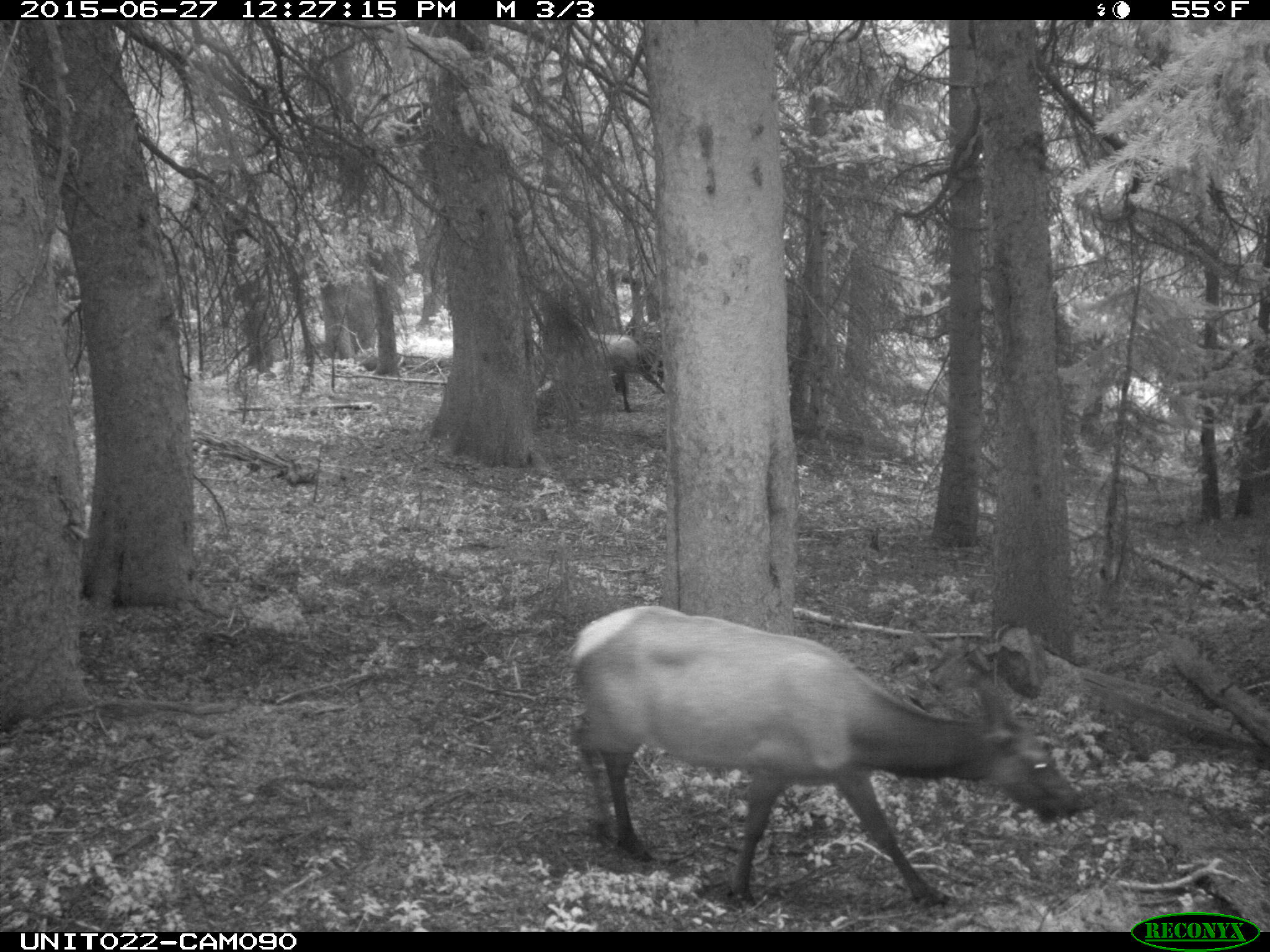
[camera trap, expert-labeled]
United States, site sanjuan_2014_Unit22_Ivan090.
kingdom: Animalia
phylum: Chordata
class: Mammalia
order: Artiodactyla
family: Cervidae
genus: Cervus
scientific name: Cervus elaphus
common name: red deer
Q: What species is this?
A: Cervus elaphus (red deer).